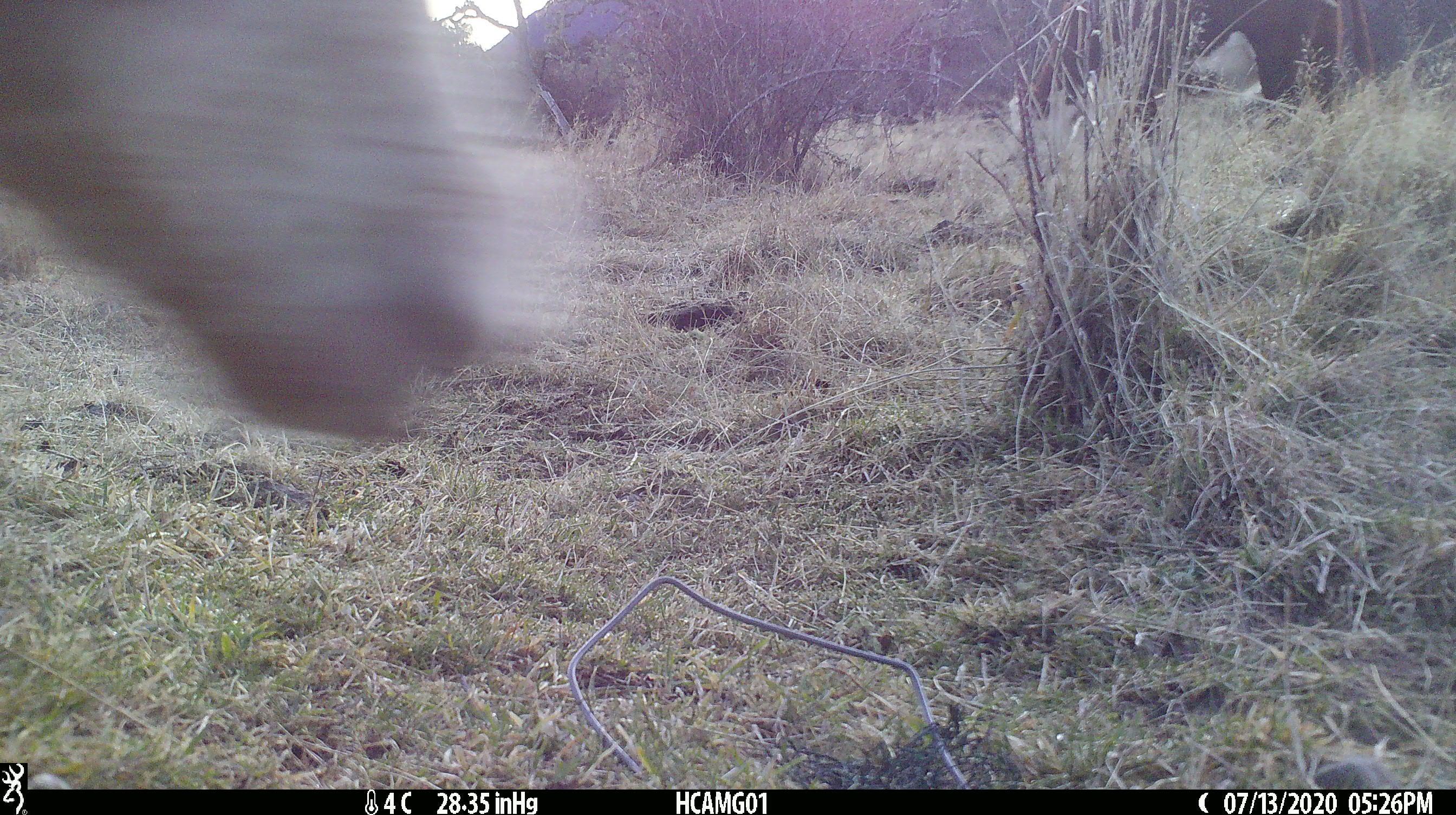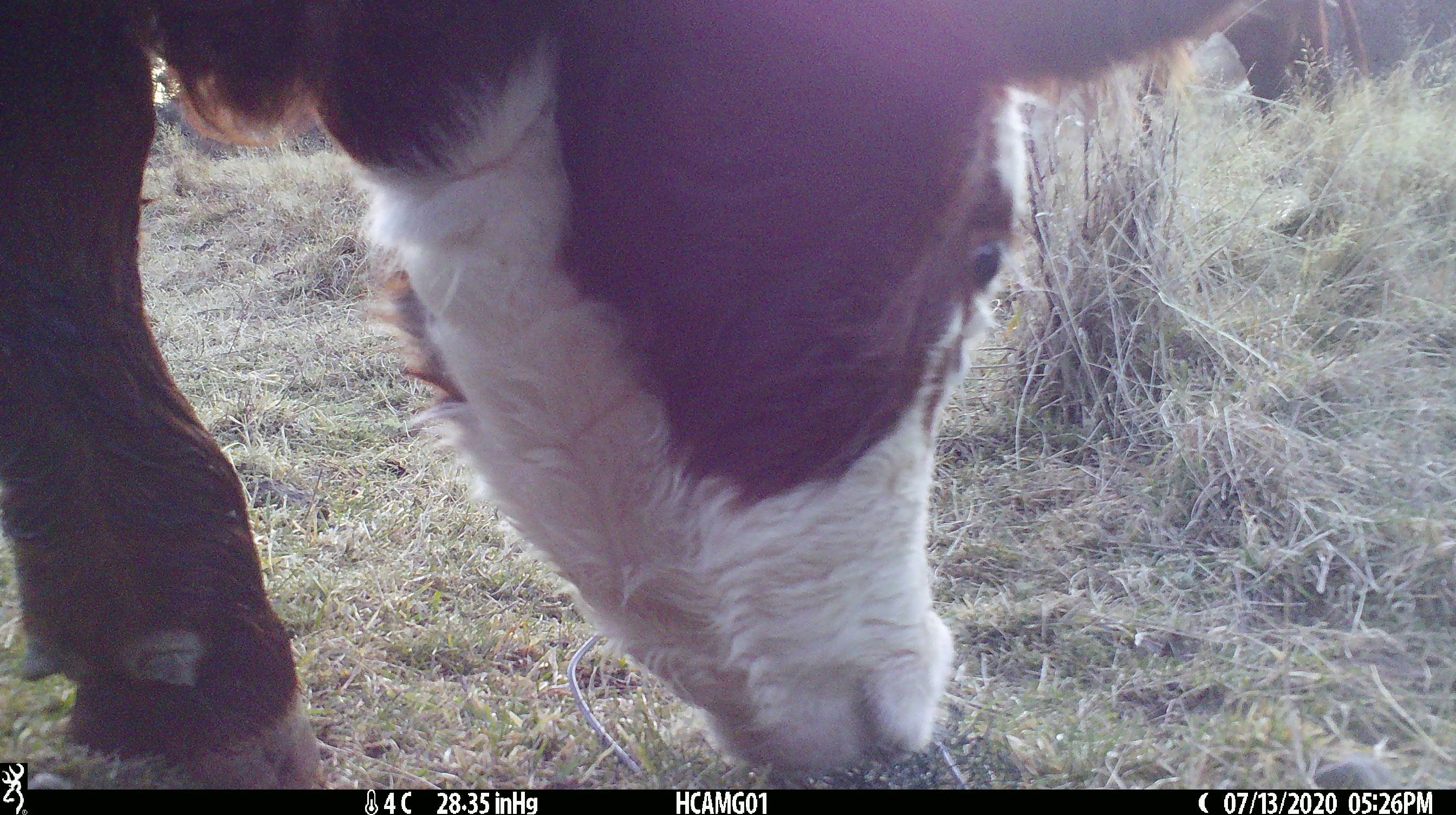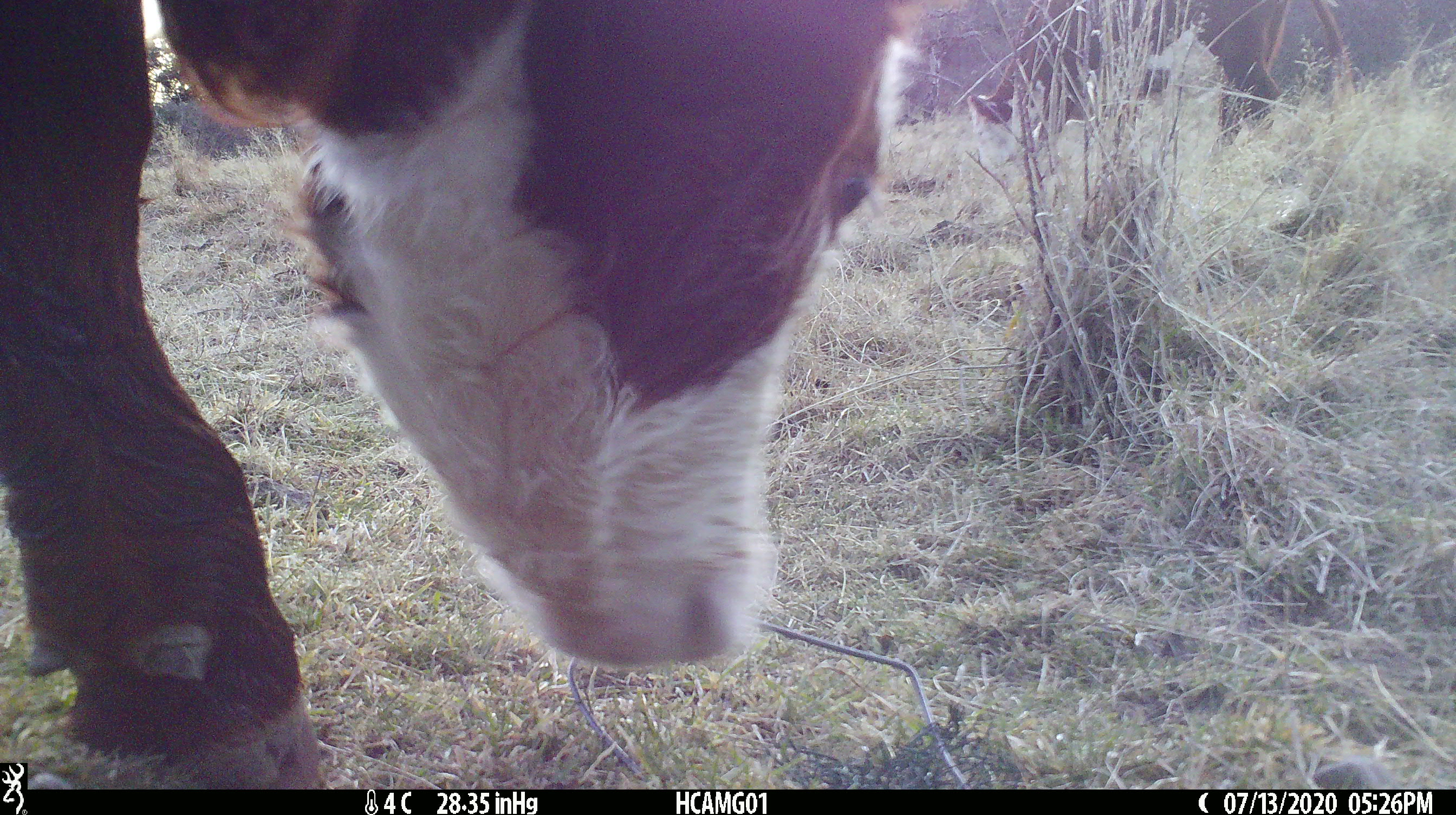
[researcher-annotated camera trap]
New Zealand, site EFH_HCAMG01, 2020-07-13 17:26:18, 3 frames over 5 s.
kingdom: Animalia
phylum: Chordata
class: Mammalia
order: Artiodactyla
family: Bovidae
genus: Bos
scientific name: Bos taurus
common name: domestic cow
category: cow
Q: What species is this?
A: Cow (domestic cow) (Bos taurus).